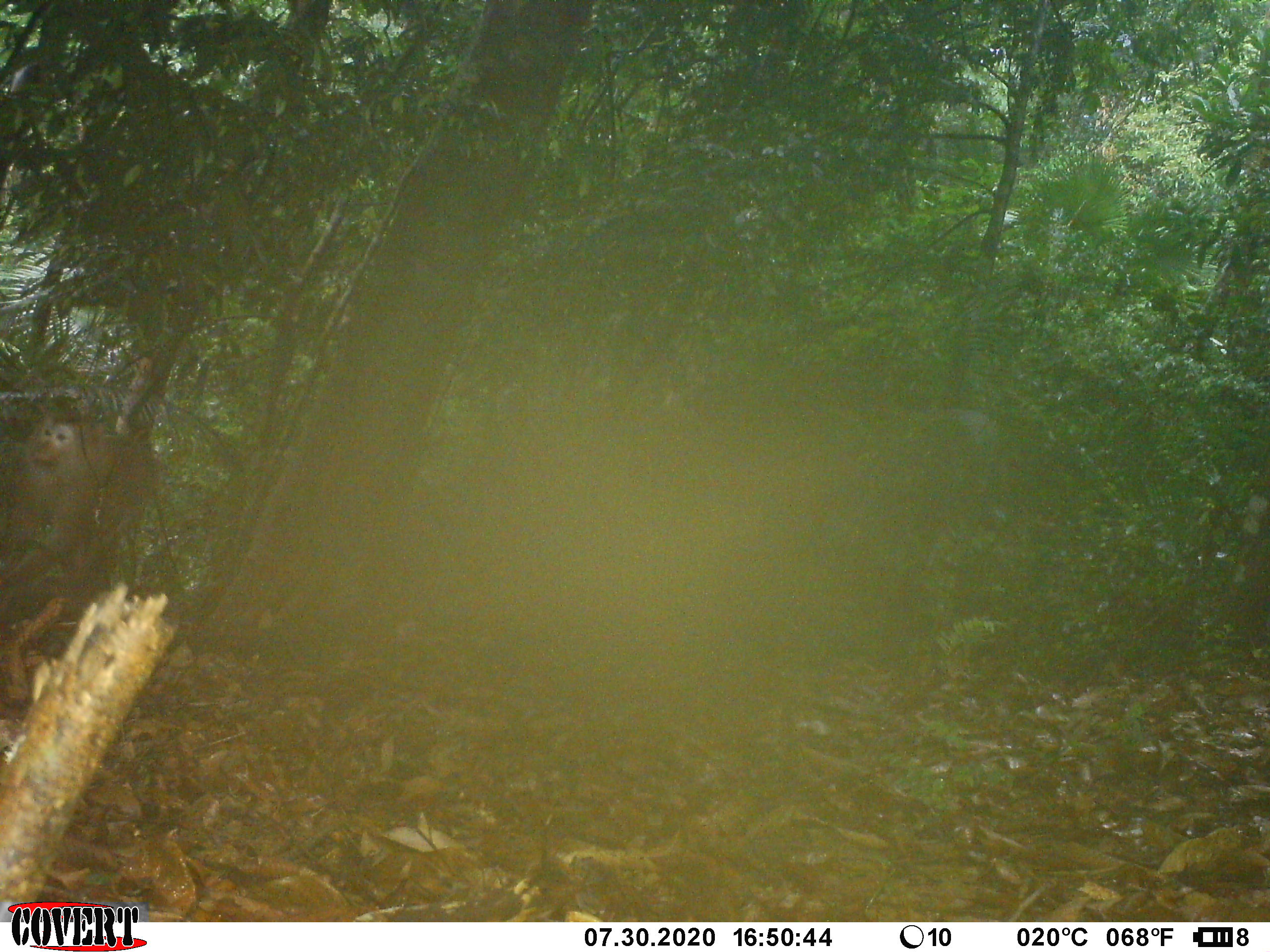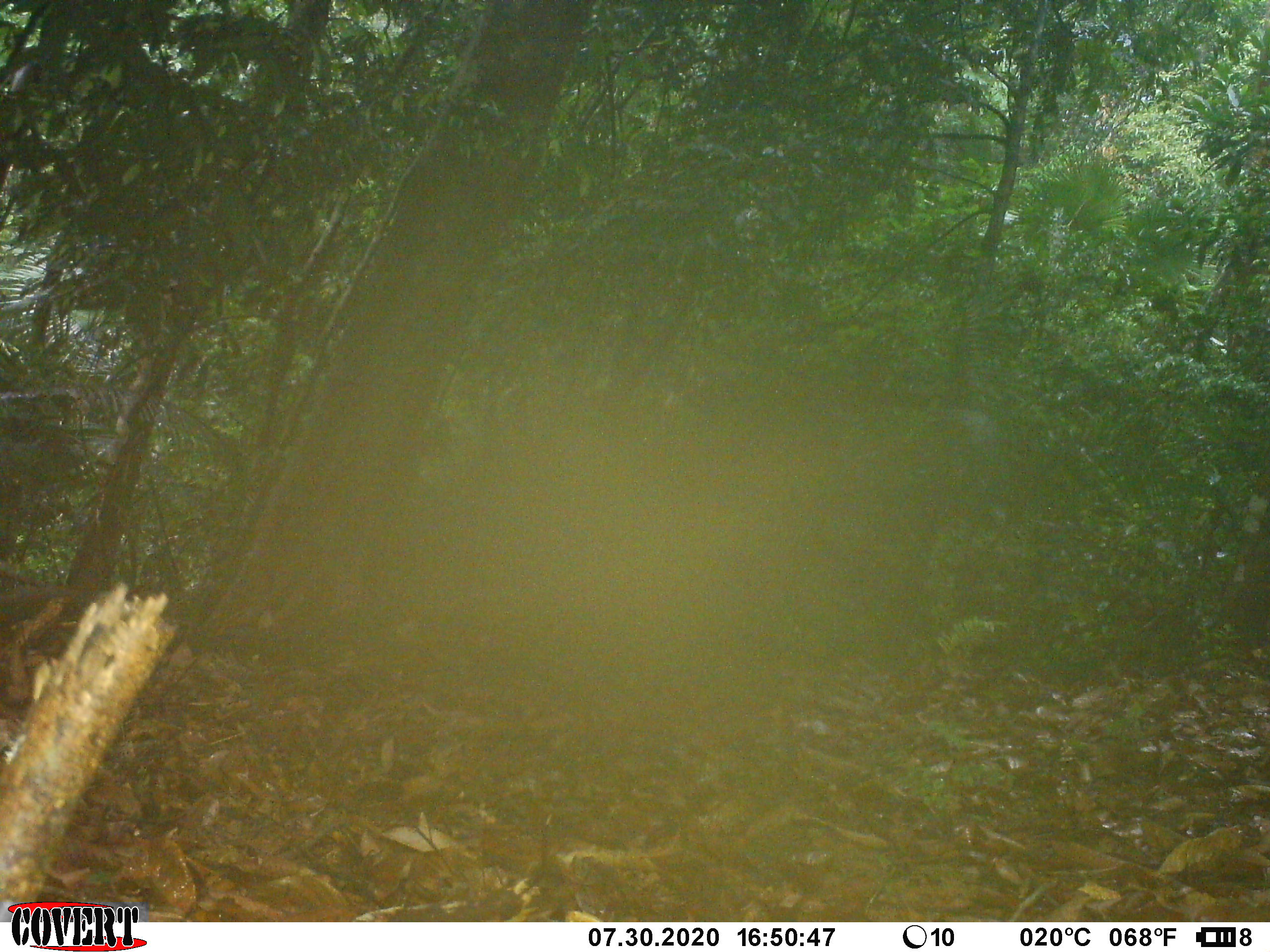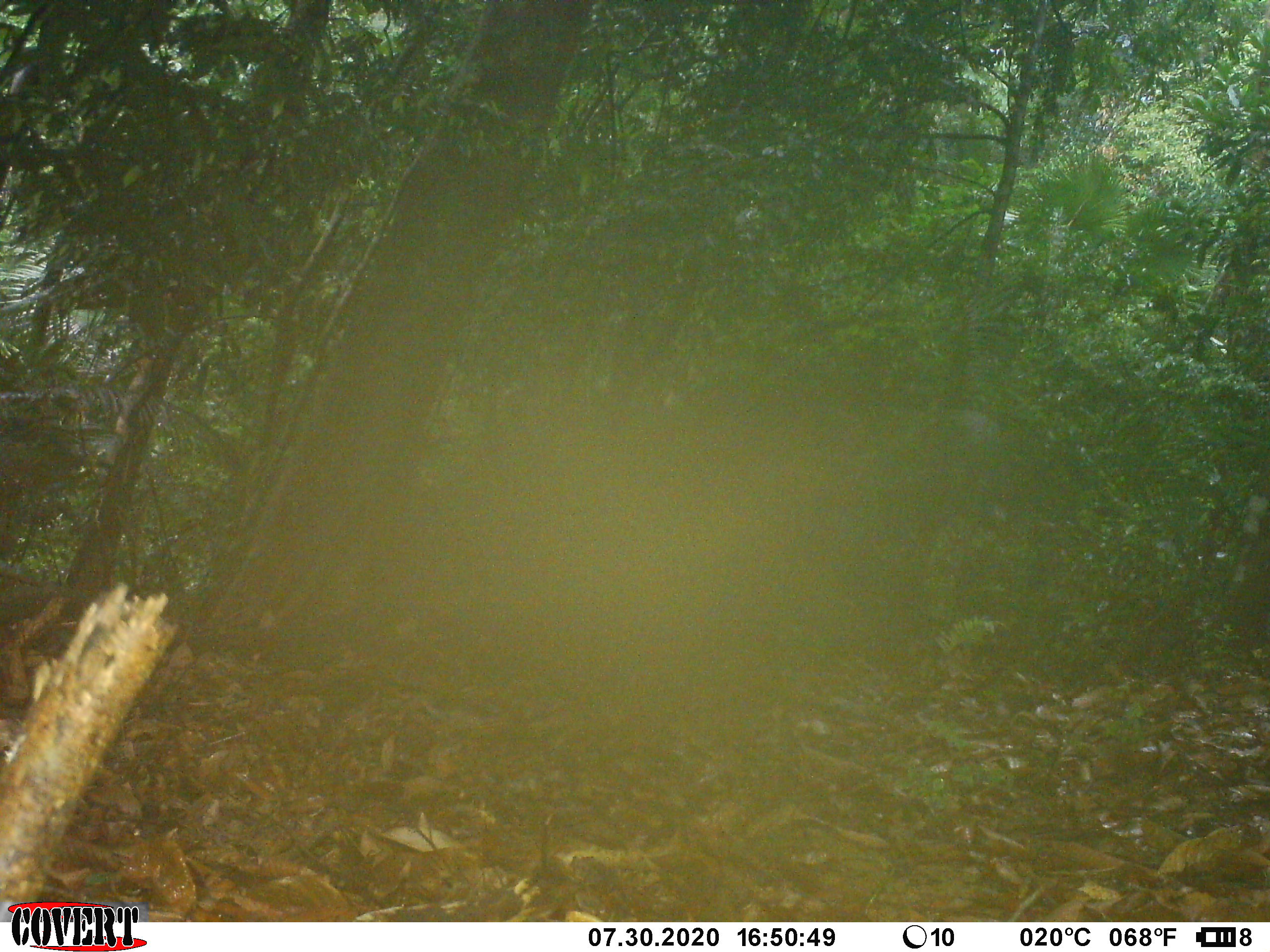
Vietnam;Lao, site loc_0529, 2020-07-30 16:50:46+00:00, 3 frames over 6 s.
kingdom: Animalia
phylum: Chordata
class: Mammalia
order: Primates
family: Cercopithecidae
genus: Macaca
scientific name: Macaca nemestrina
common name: pig-tailed macaque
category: pig tailed macaque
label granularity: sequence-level